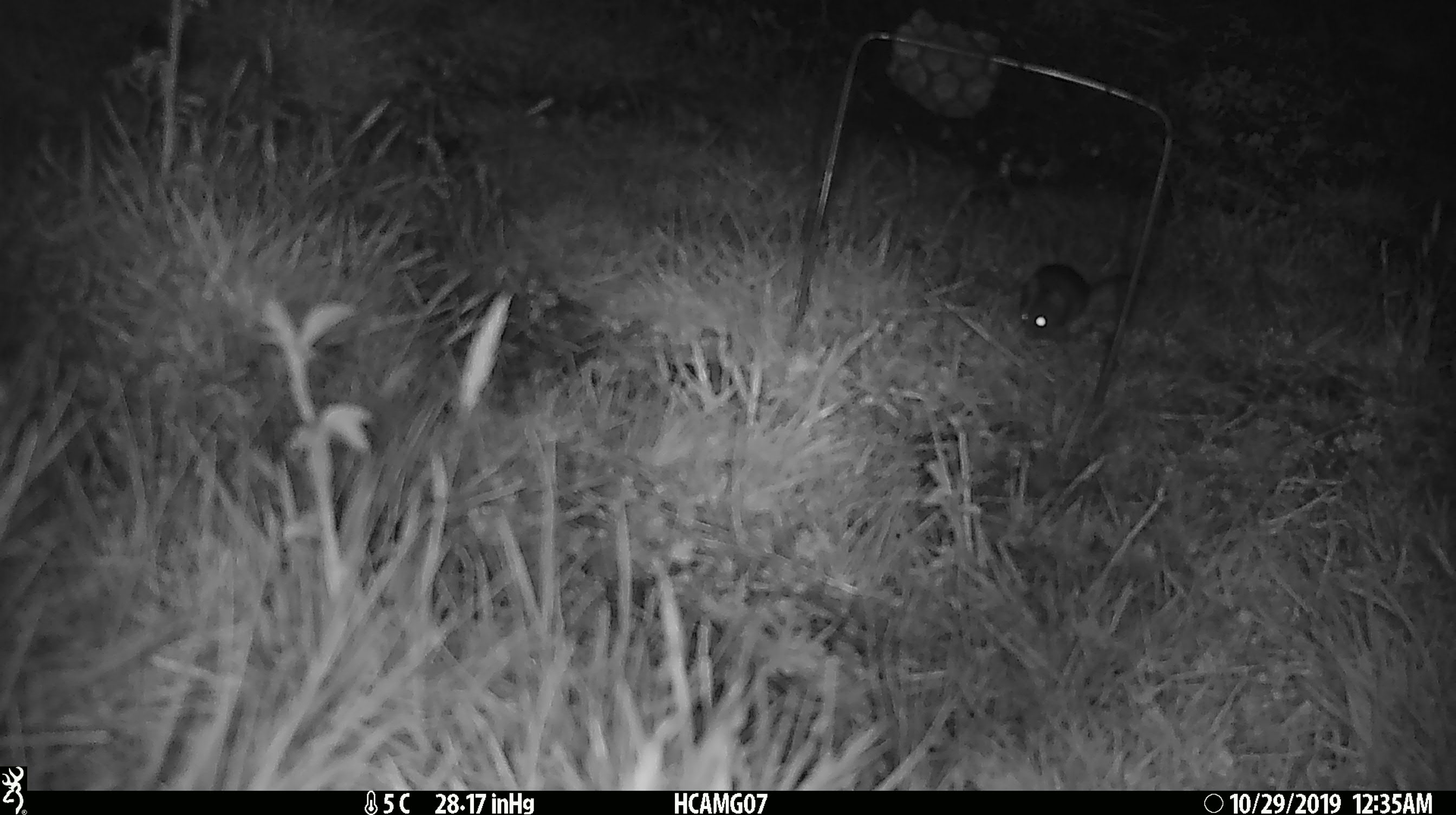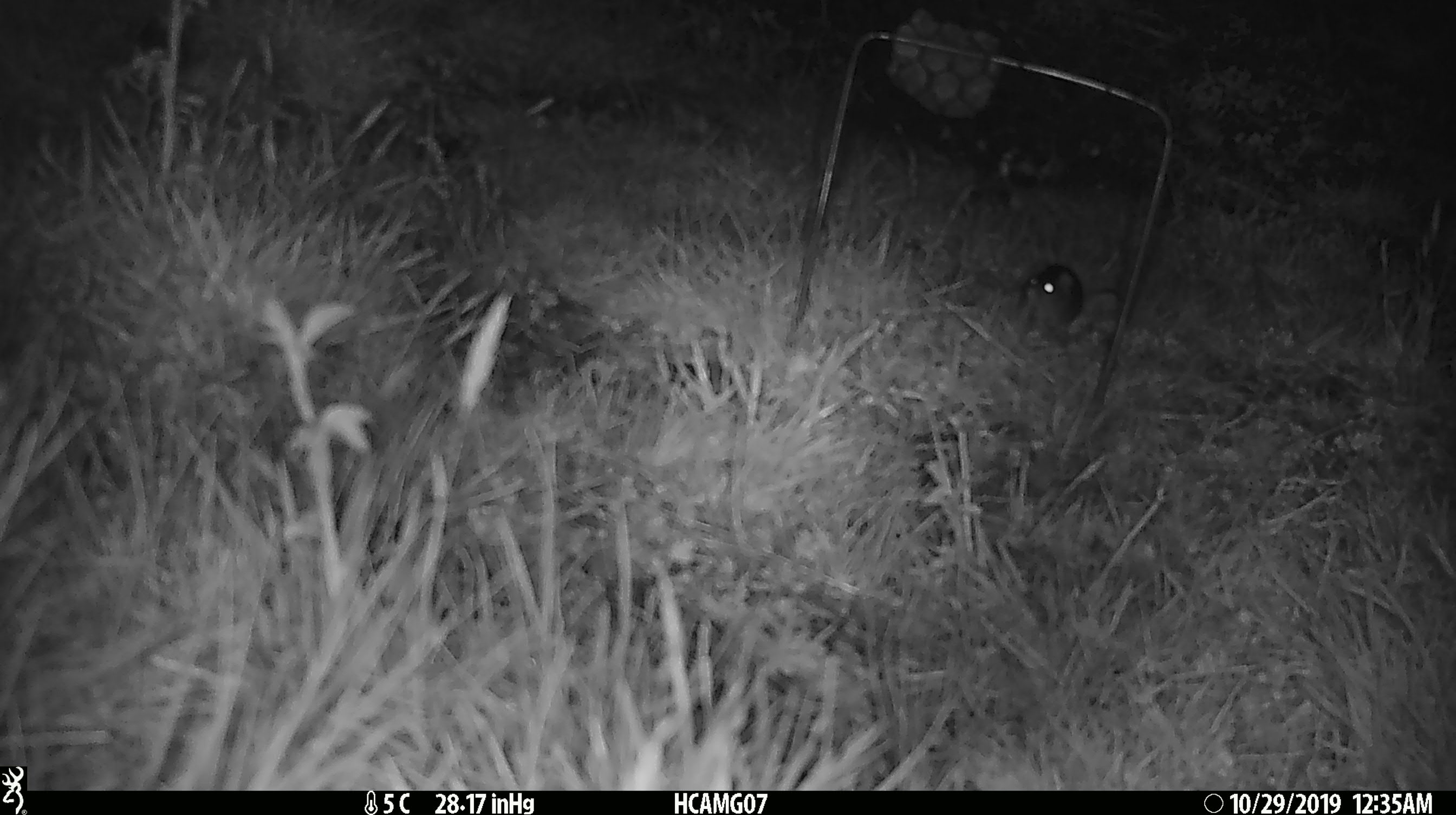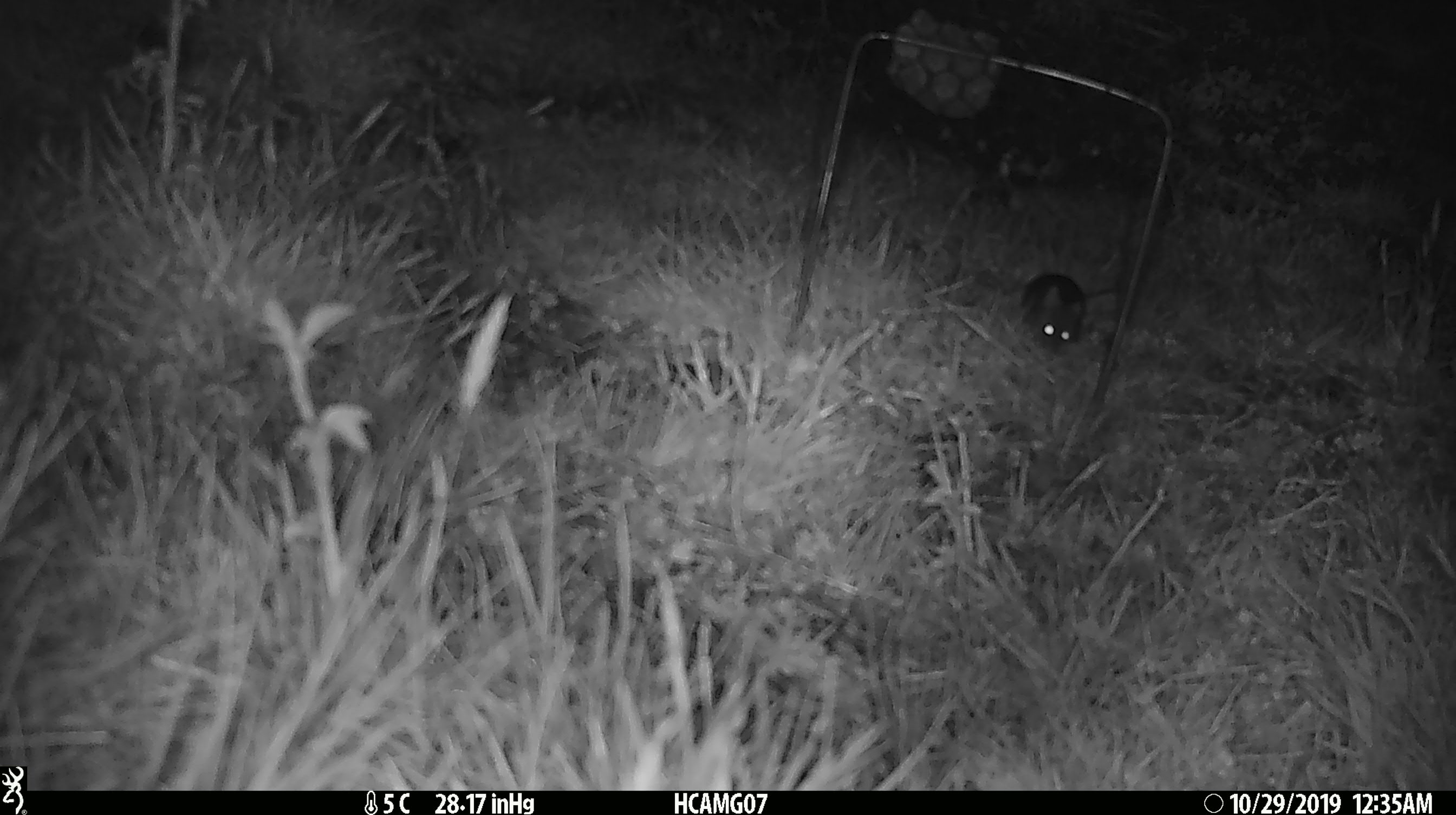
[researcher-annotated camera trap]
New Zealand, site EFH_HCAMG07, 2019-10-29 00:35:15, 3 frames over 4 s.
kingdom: Animalia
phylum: Chordata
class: Mammalia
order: Rodentia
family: Muridae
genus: Mus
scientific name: Mus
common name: mouse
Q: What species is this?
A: Mouse (Mus).